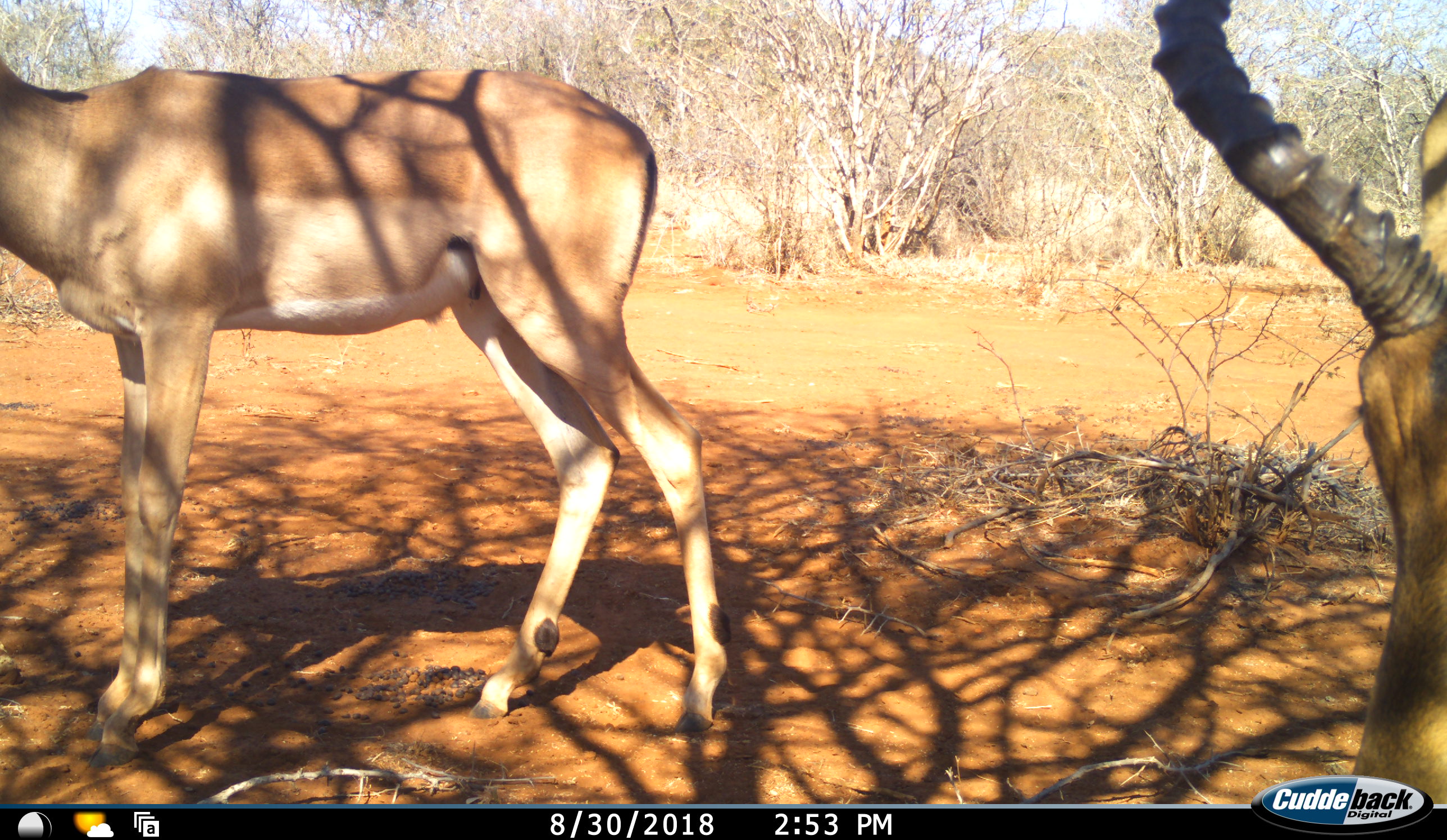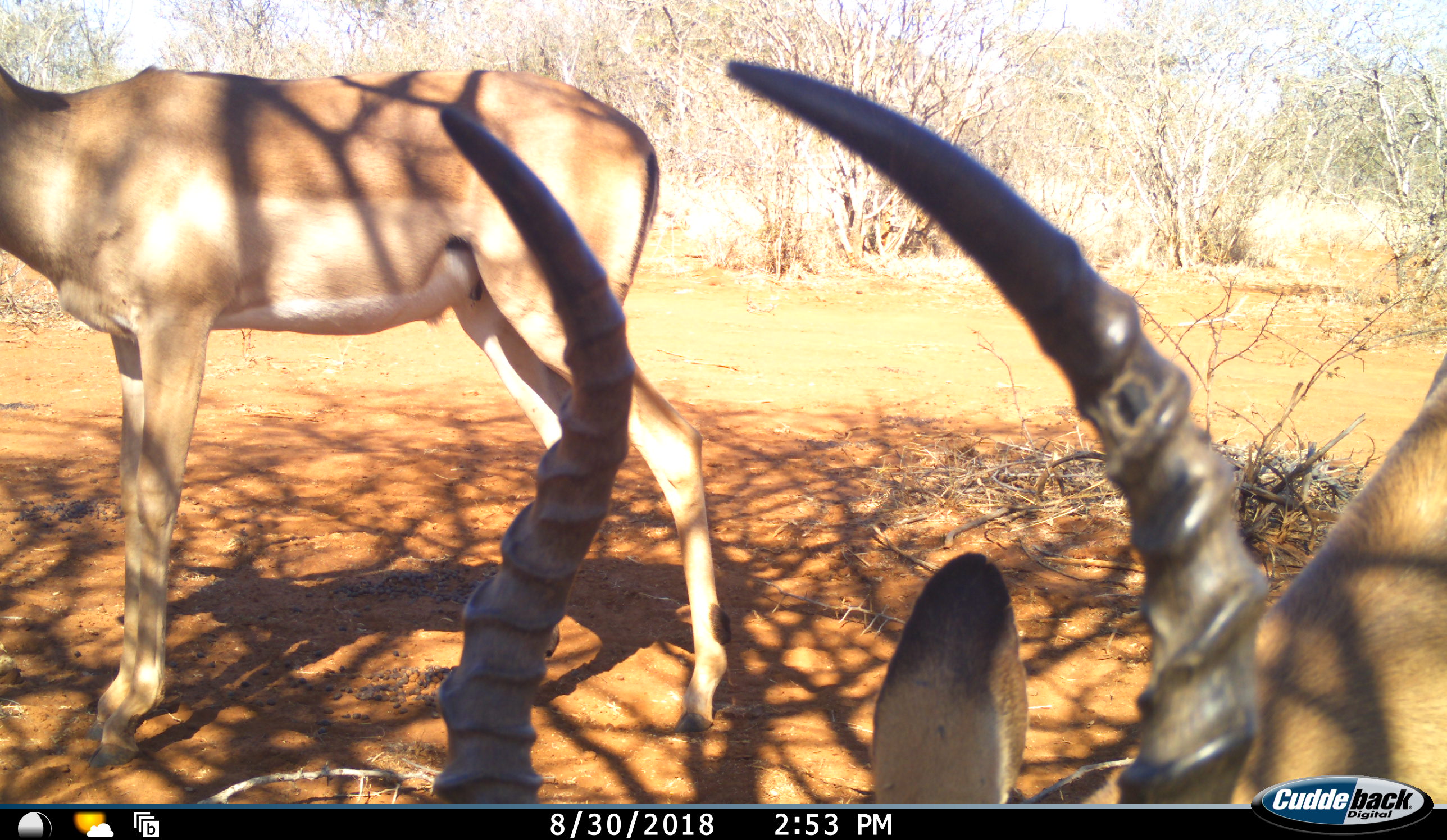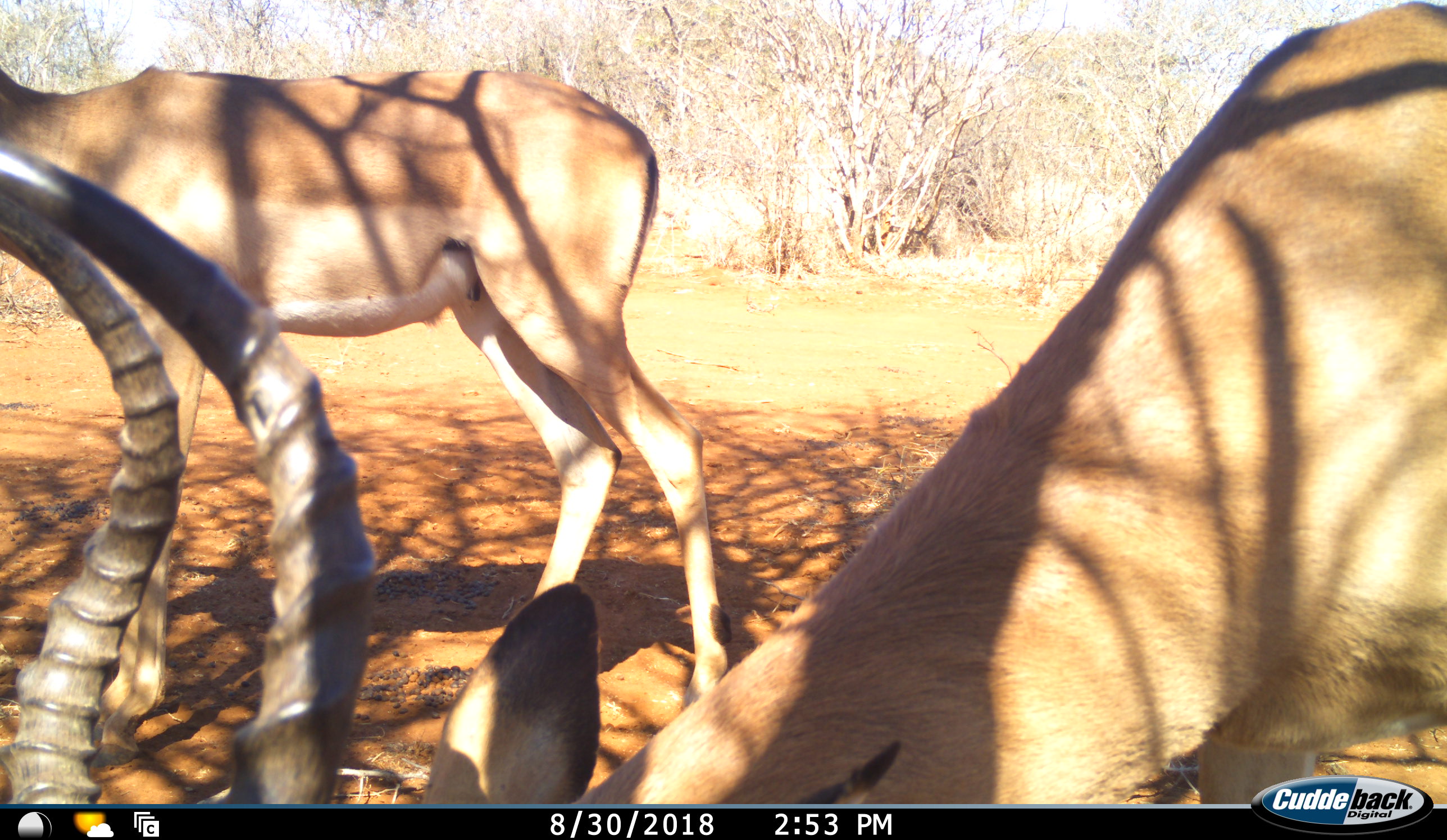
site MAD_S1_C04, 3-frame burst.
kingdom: Animalia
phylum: Chordata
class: Mammalia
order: Artiodactyla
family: Bovidae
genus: Aepyceros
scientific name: Aepyceros melampus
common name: impala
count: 2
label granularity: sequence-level